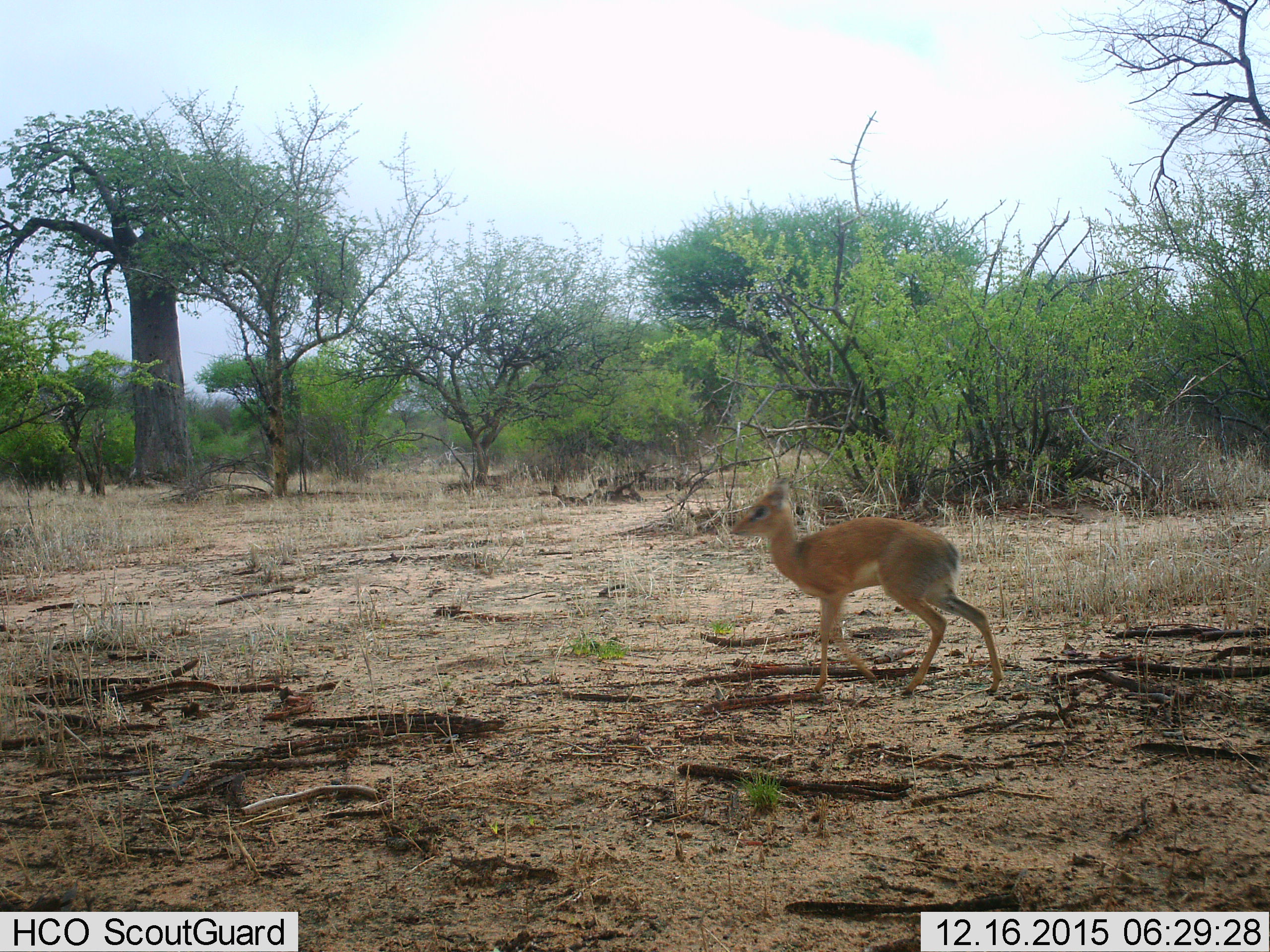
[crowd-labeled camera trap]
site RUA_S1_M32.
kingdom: Animalia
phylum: Chordata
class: Mammalia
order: Artiodactyla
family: Bovidae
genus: Madoqua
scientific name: Madoqua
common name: dik-dik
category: dikdik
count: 1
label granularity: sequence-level